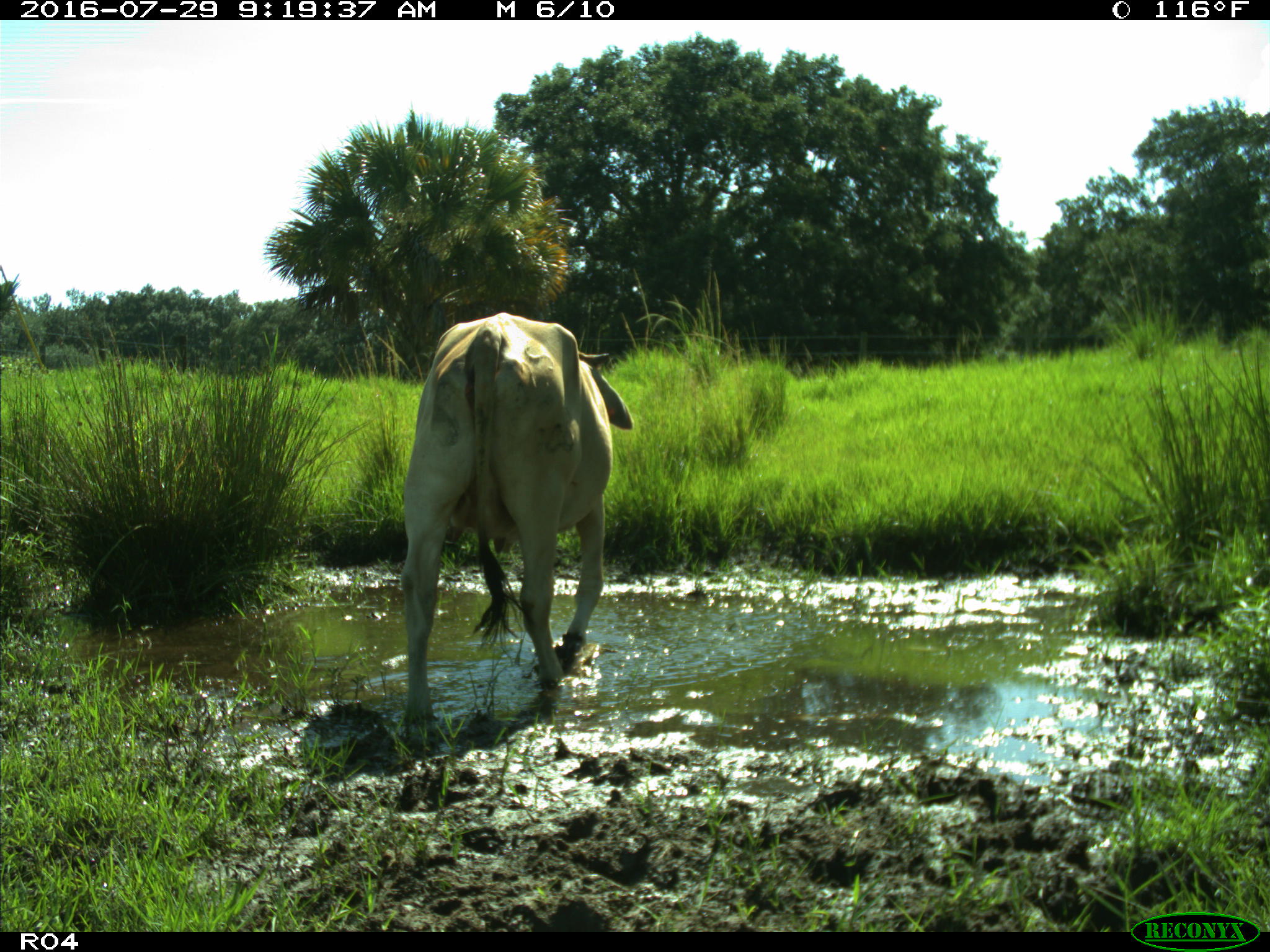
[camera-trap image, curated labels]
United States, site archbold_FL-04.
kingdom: Animalia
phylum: Chordata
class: Mammalia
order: Artiodactyla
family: Bovidae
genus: Bos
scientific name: Bos taurus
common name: domestic cow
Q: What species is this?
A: Bos taurus (domestic cow).